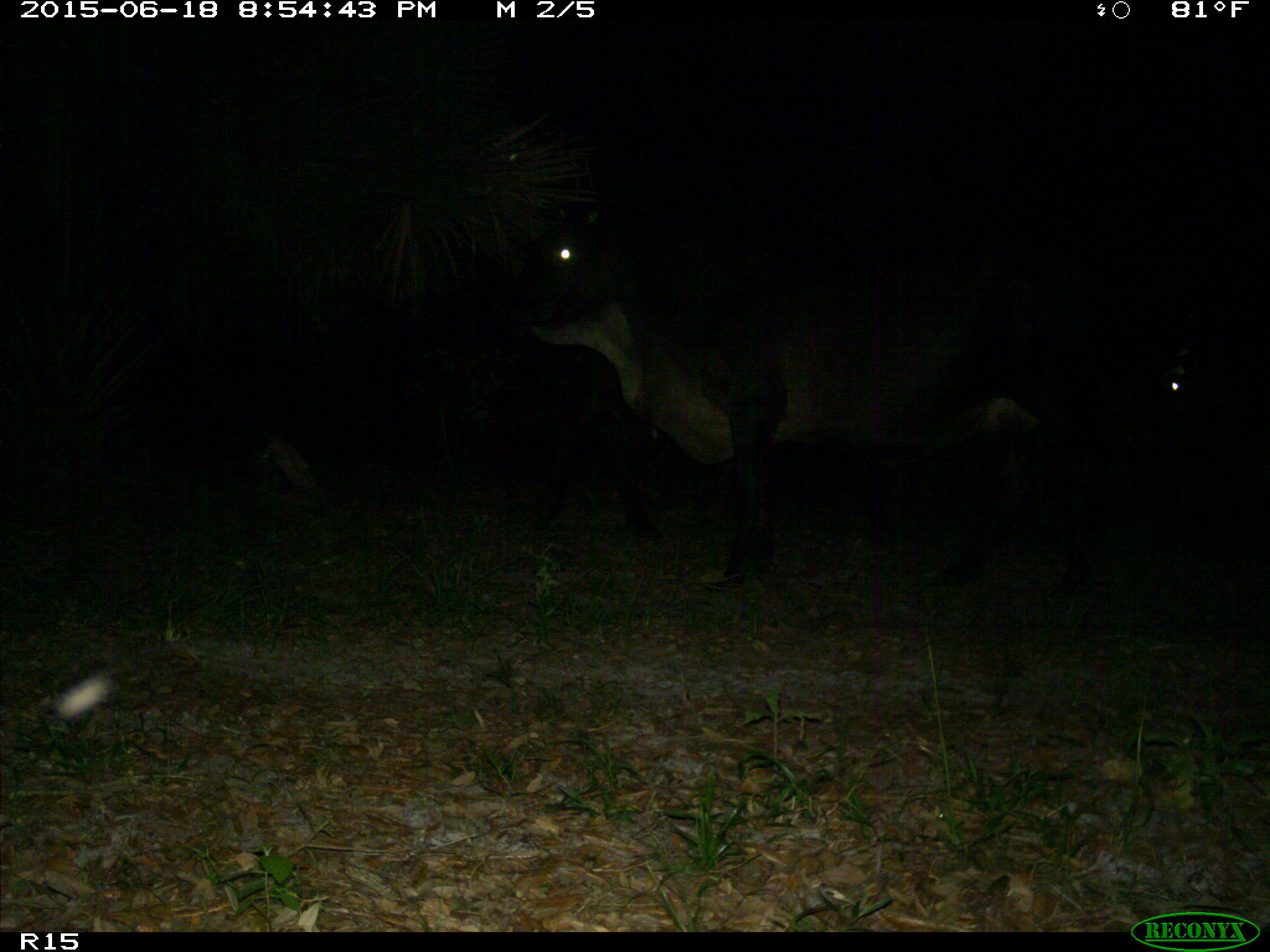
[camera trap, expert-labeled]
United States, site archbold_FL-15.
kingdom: Animalia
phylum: Chordata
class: Mammalia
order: Artiodactyla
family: Bovidae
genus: Bos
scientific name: Bos taurus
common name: domestic cow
Bos taurus (domestic cow).